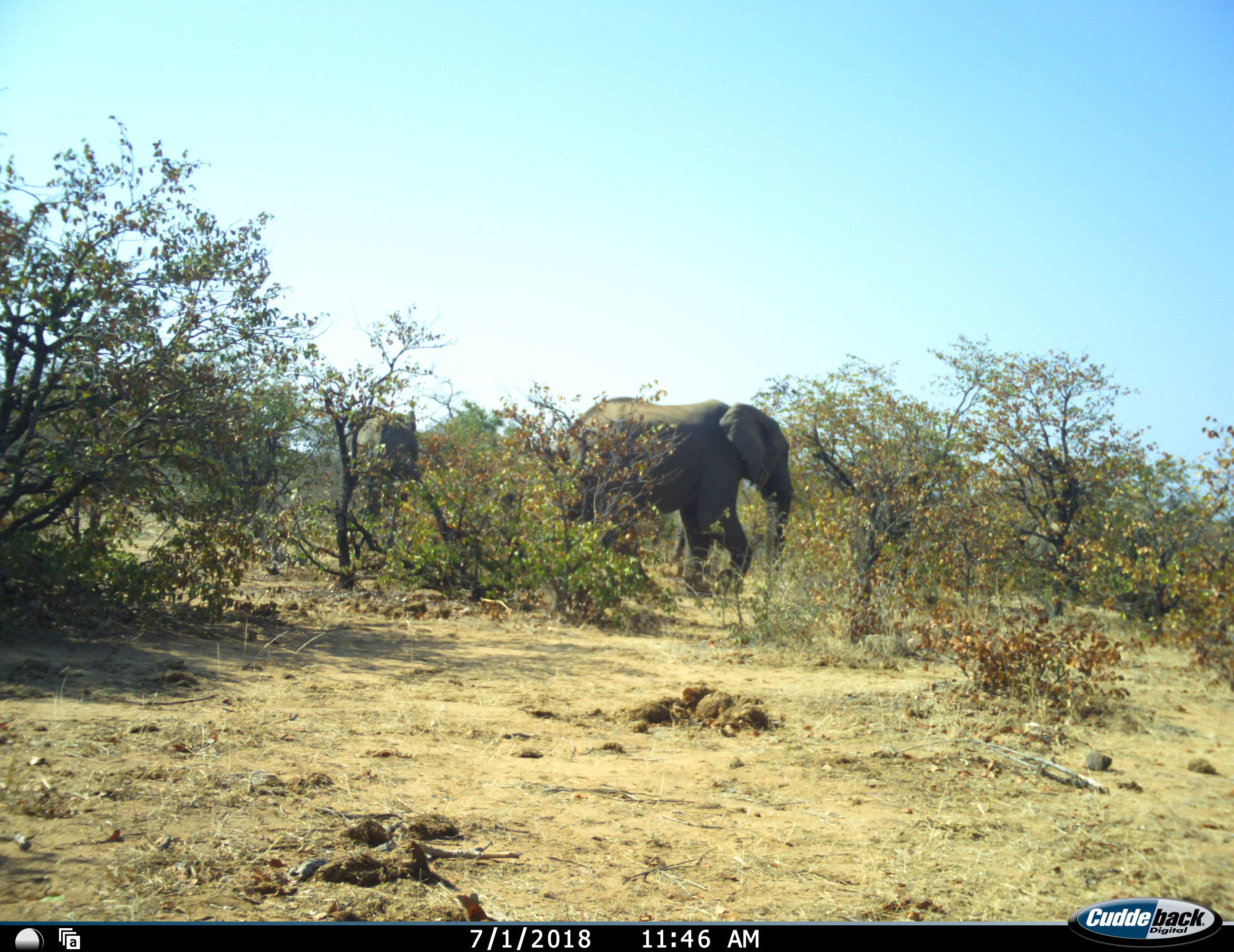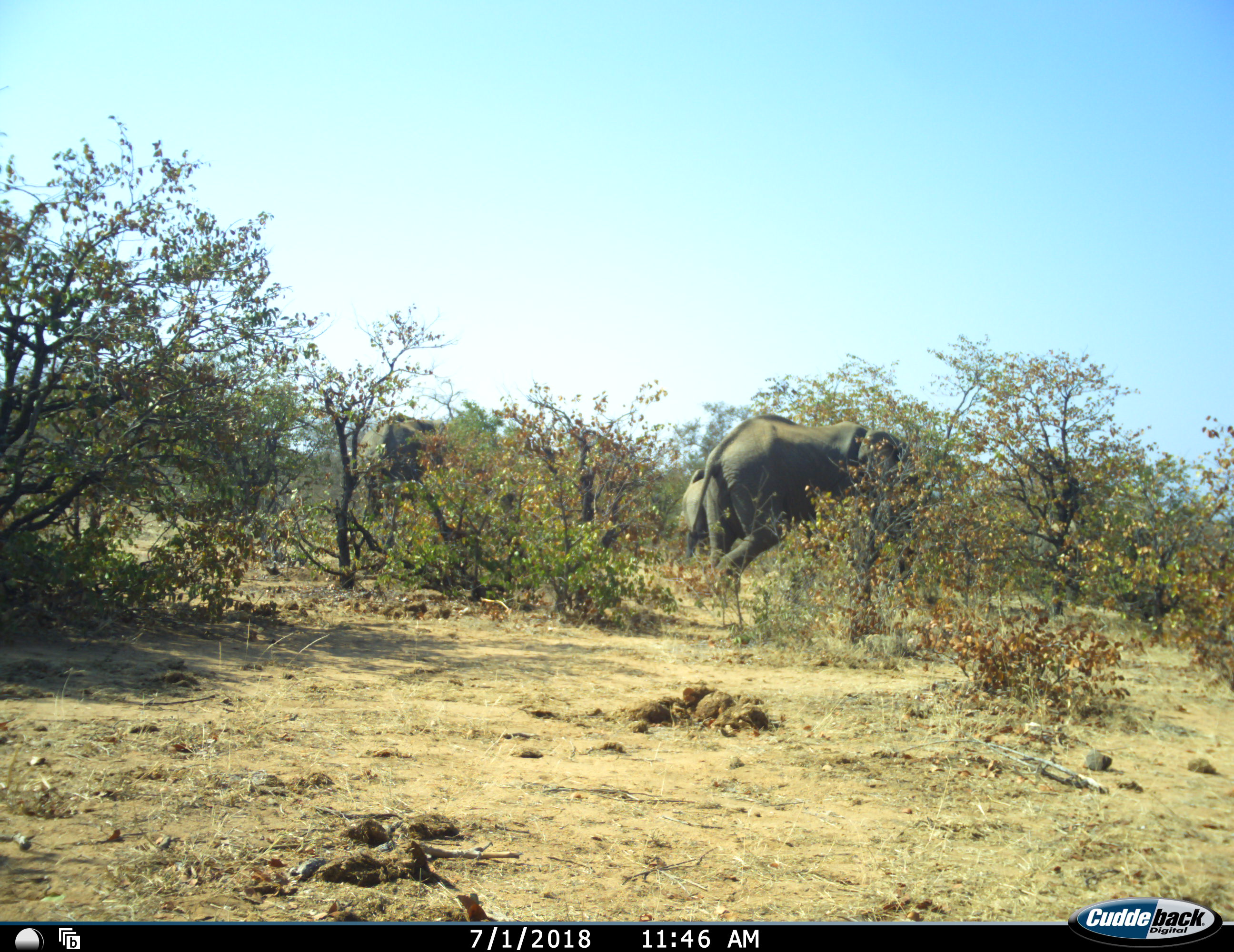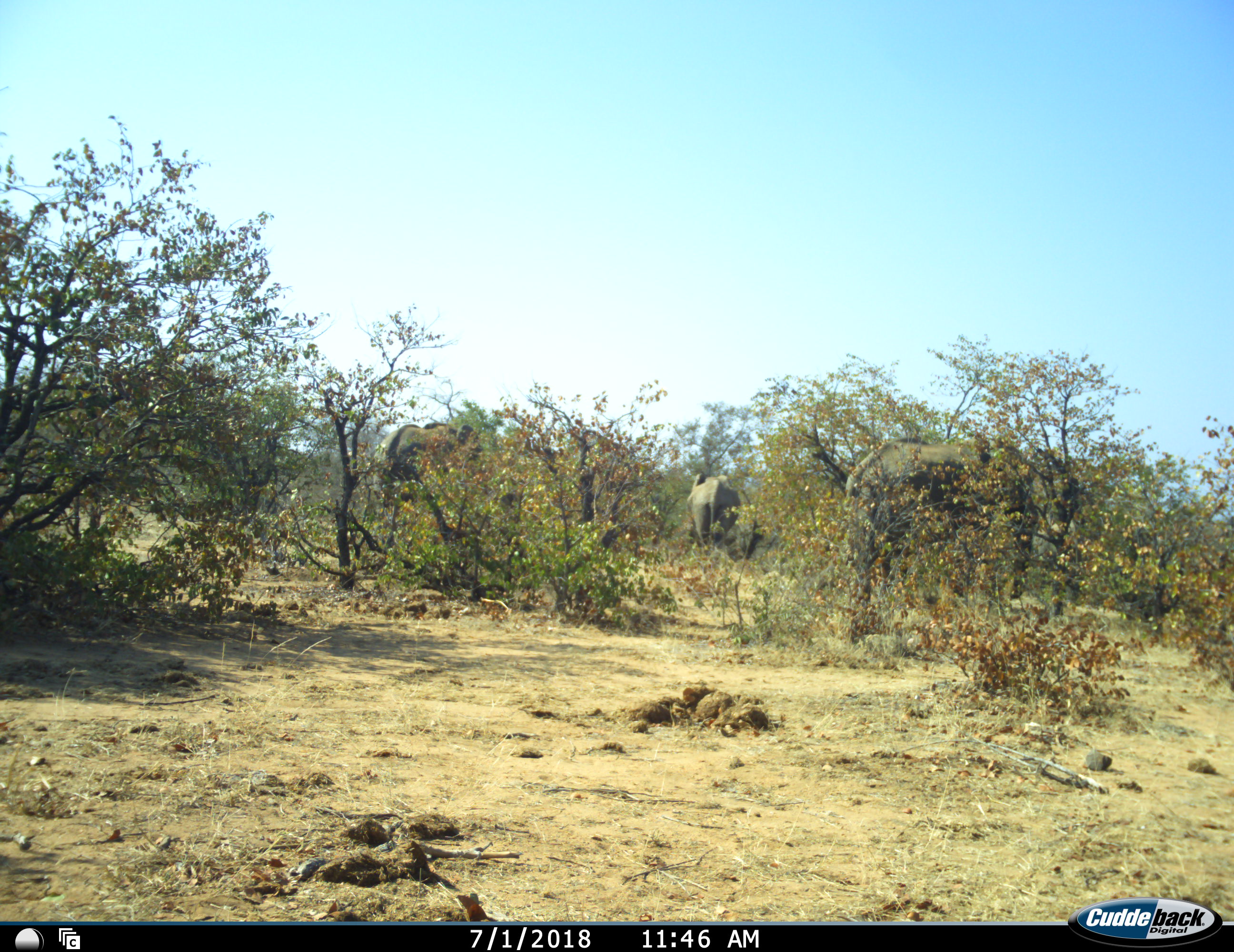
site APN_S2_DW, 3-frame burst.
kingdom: Animalia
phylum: Chordata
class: Mammalia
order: Proboscidea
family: Elephantidae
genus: Loxodonta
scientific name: Loxodonta africana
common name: african bush elephant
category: elephant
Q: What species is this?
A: Elephant (african bush elephant) (Loxodonta africana).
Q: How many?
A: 3.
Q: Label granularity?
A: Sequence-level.